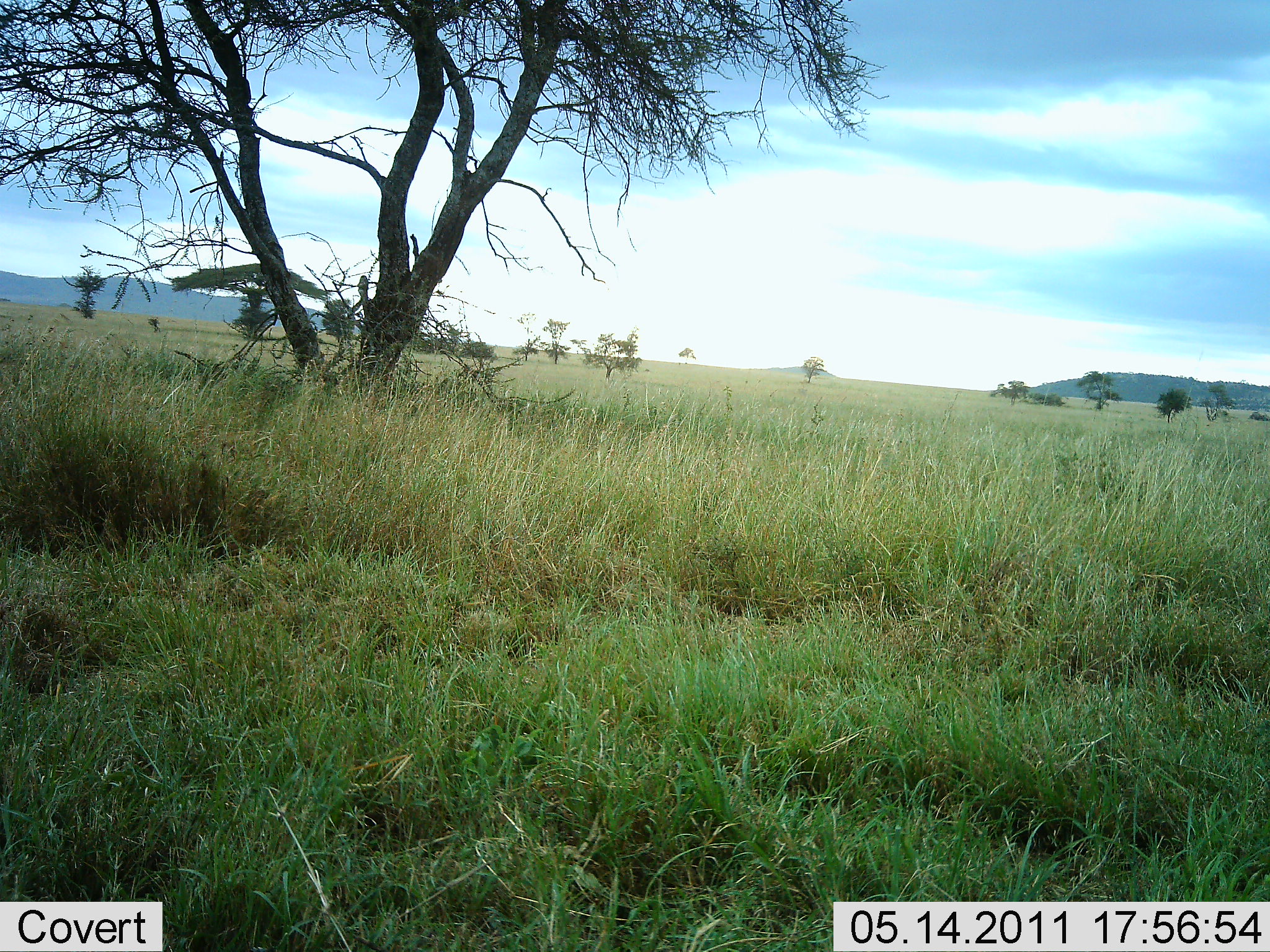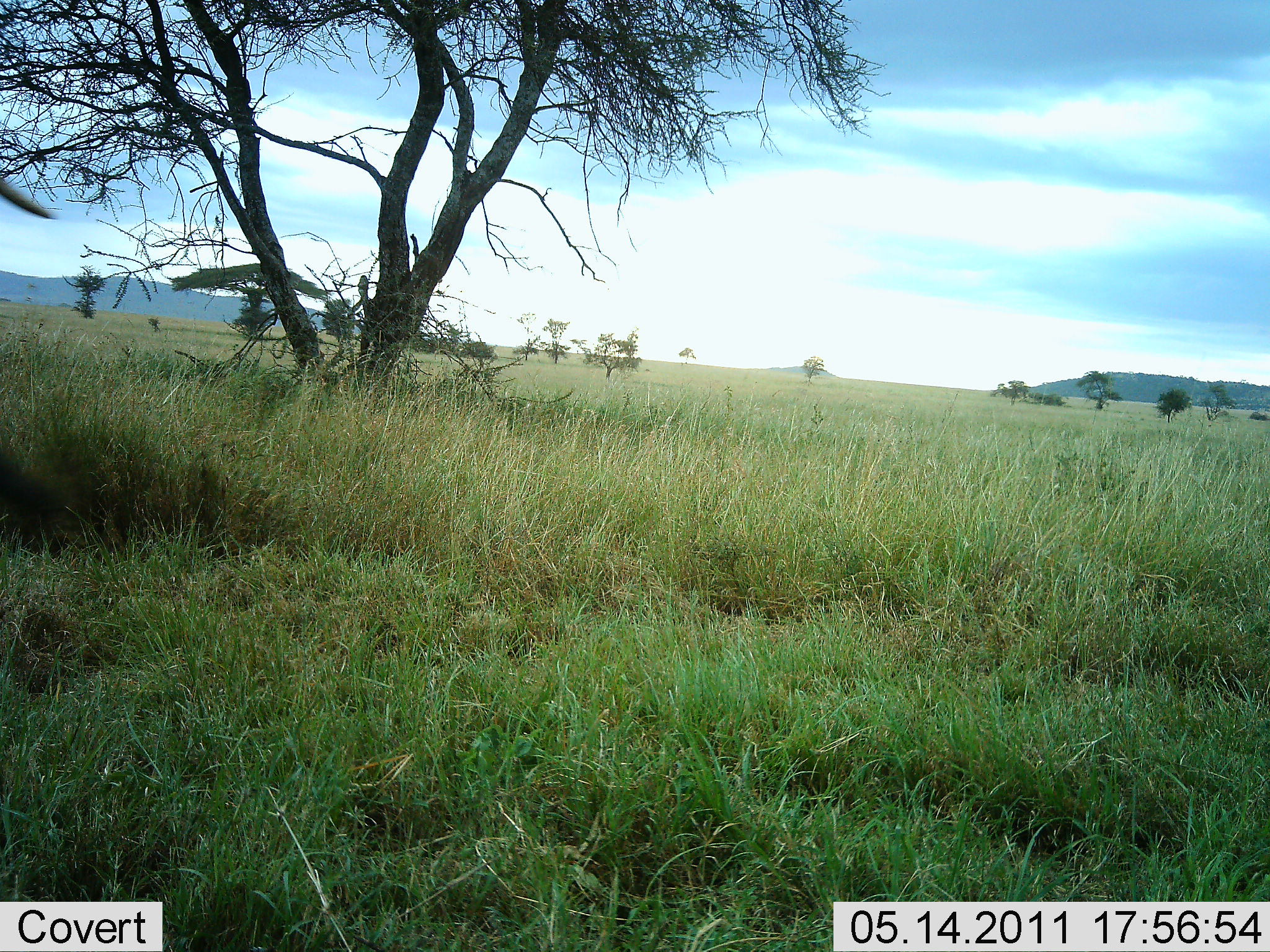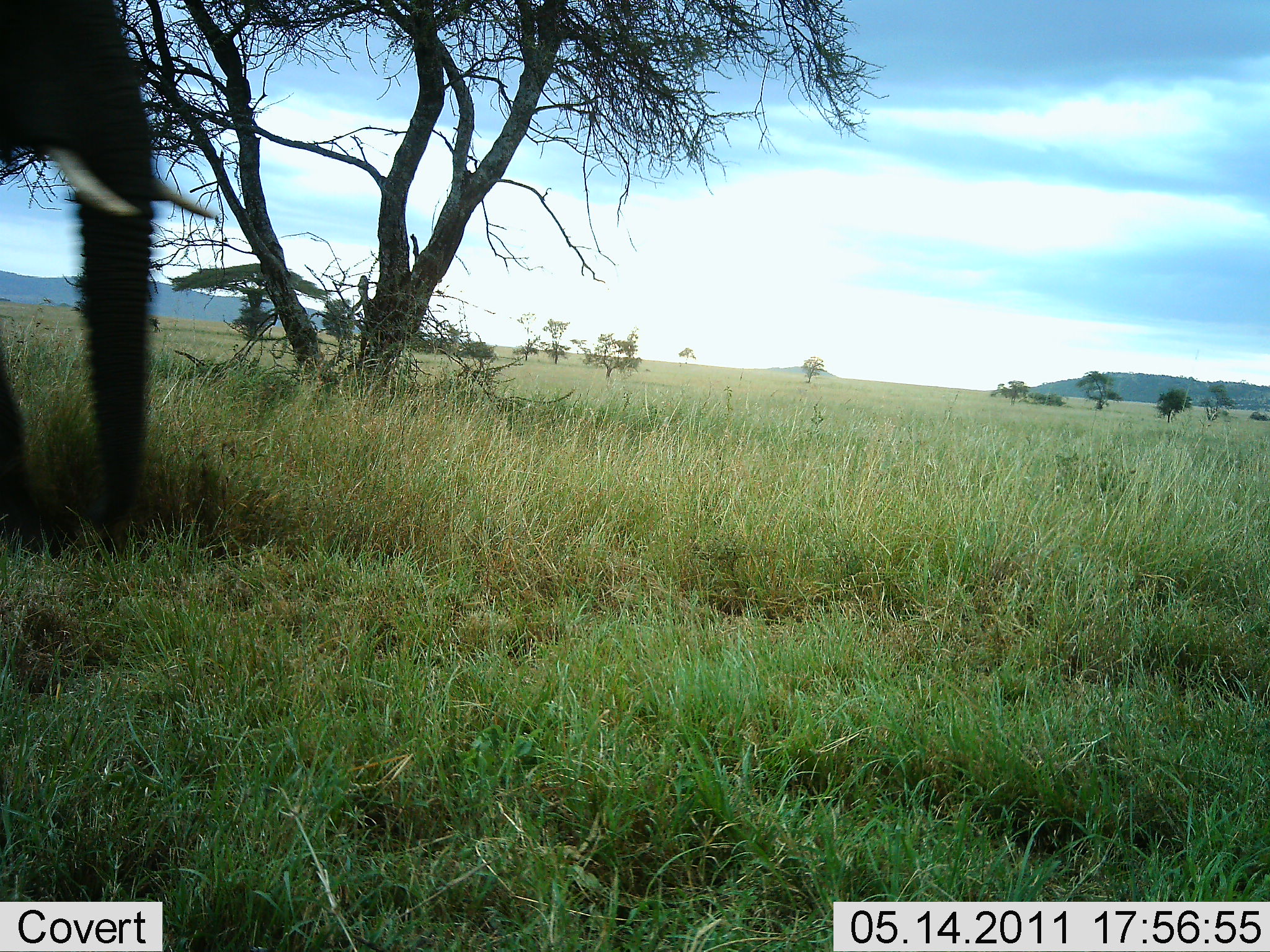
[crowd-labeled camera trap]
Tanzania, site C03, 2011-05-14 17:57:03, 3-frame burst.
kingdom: Animalia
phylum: Chordata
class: Mammalia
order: Proboscidea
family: Elephantidae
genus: Loxodonta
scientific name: Loxodonta africana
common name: african bush elephant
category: elephant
Elephant (african bush elephant) (Loxodonta africana), count 1. Behavior (volunteer vote fractions): standing 0%, resting 0%, moving 100%, interacting 0%. Young present (vote fraction): 0%. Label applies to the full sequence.